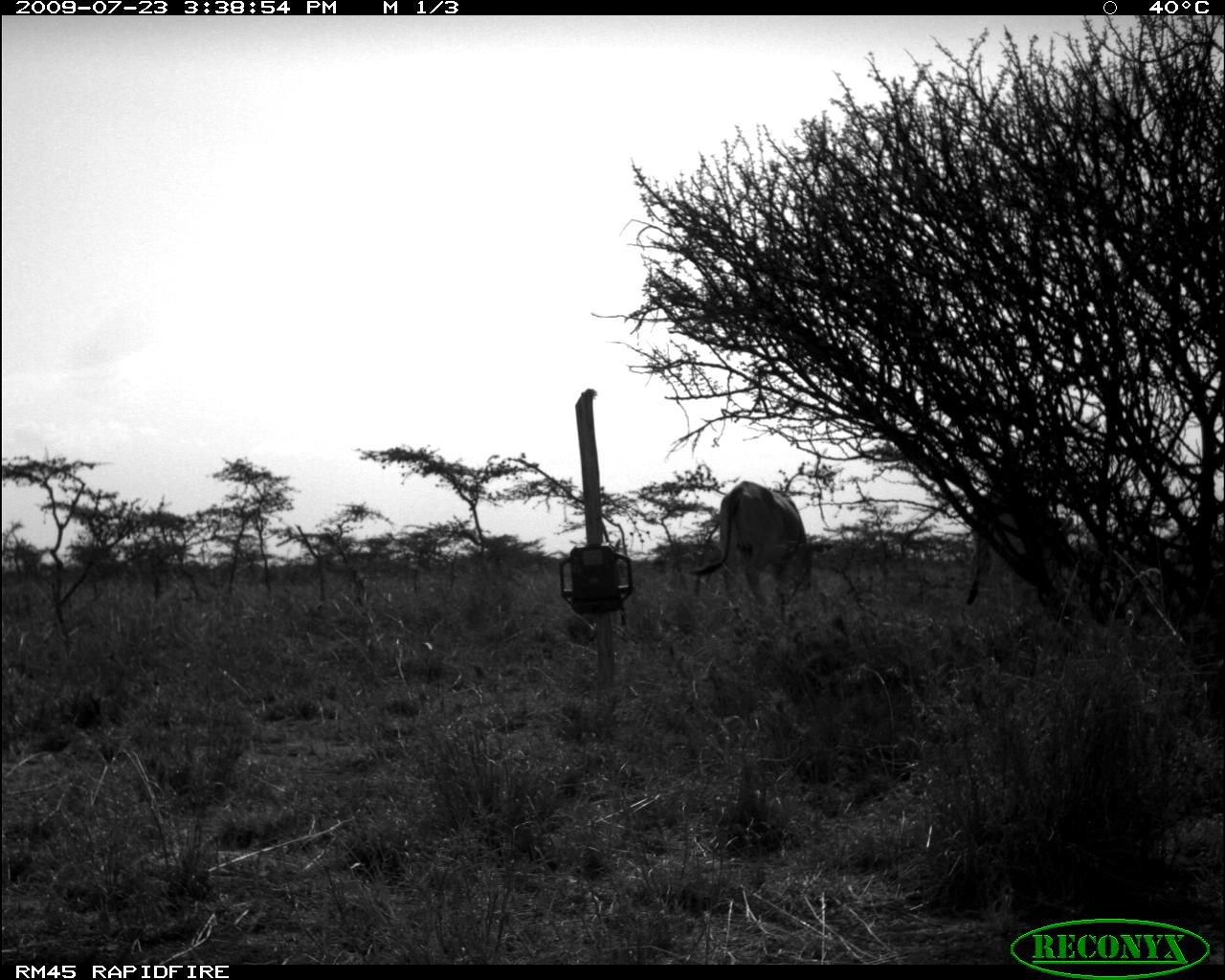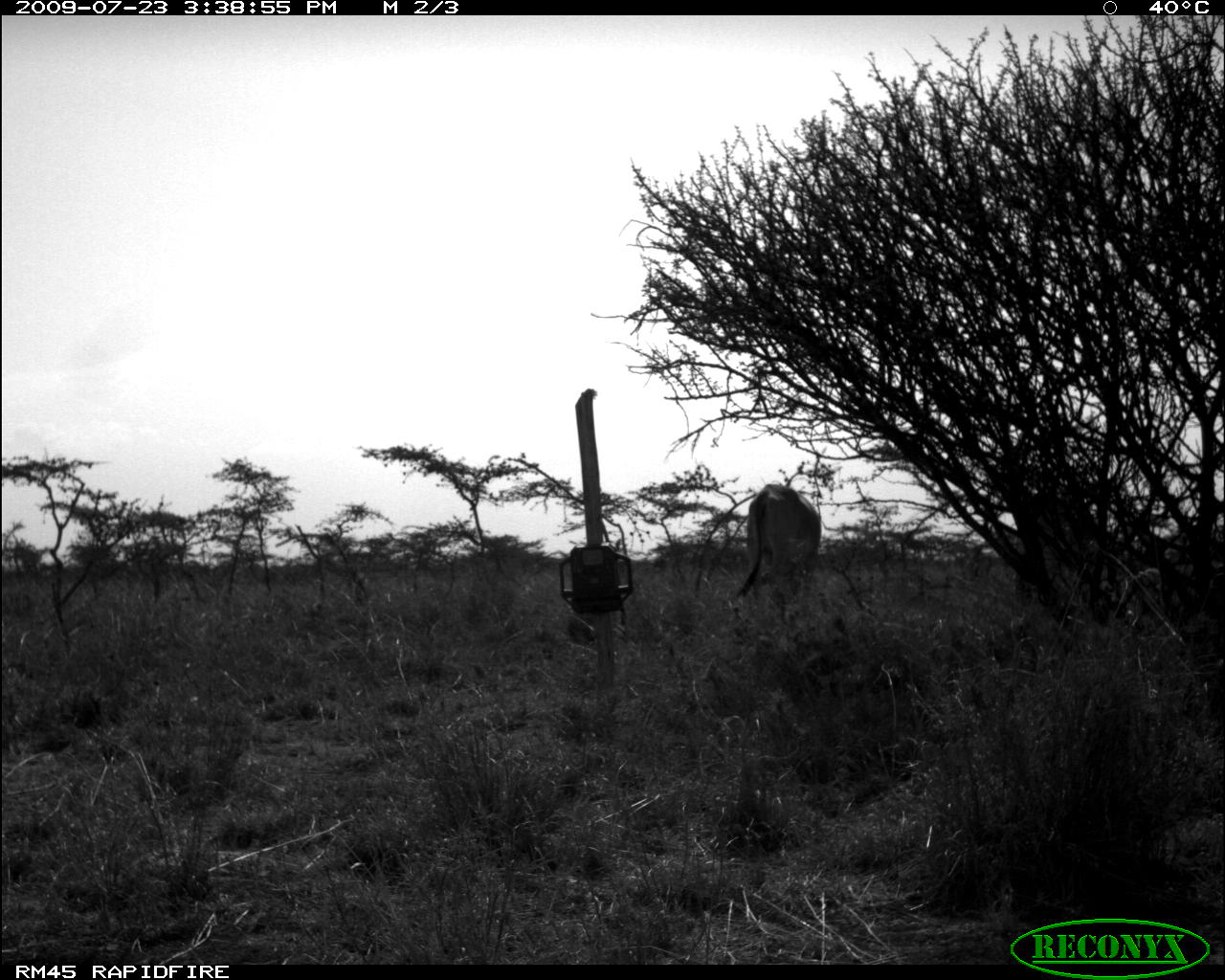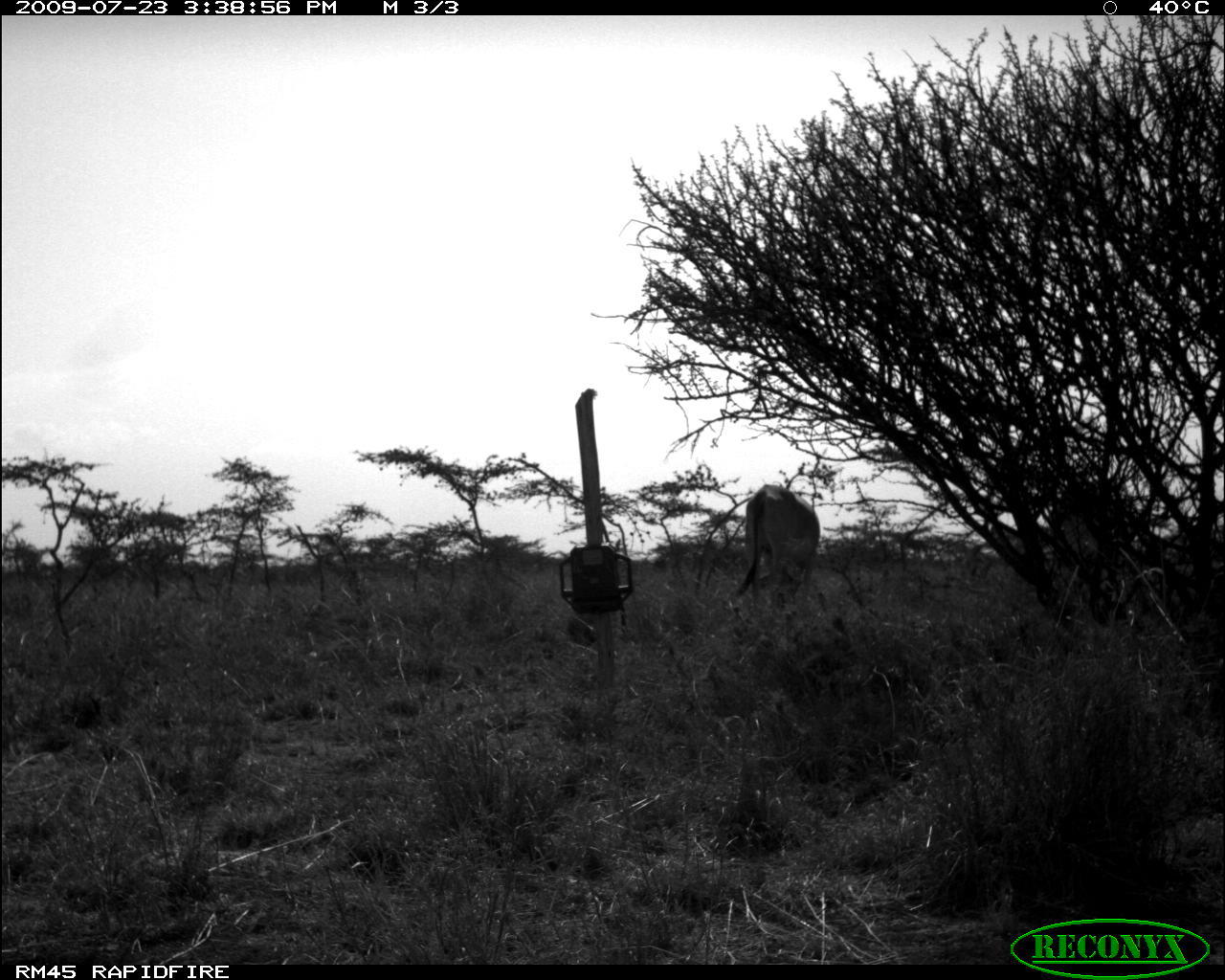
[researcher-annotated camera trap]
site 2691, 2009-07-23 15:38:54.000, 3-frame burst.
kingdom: Animalia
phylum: Chordata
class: Mammalia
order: Artiodactyla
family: Bovidae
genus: Bos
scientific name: Bos taurus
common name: domestic cattle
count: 2